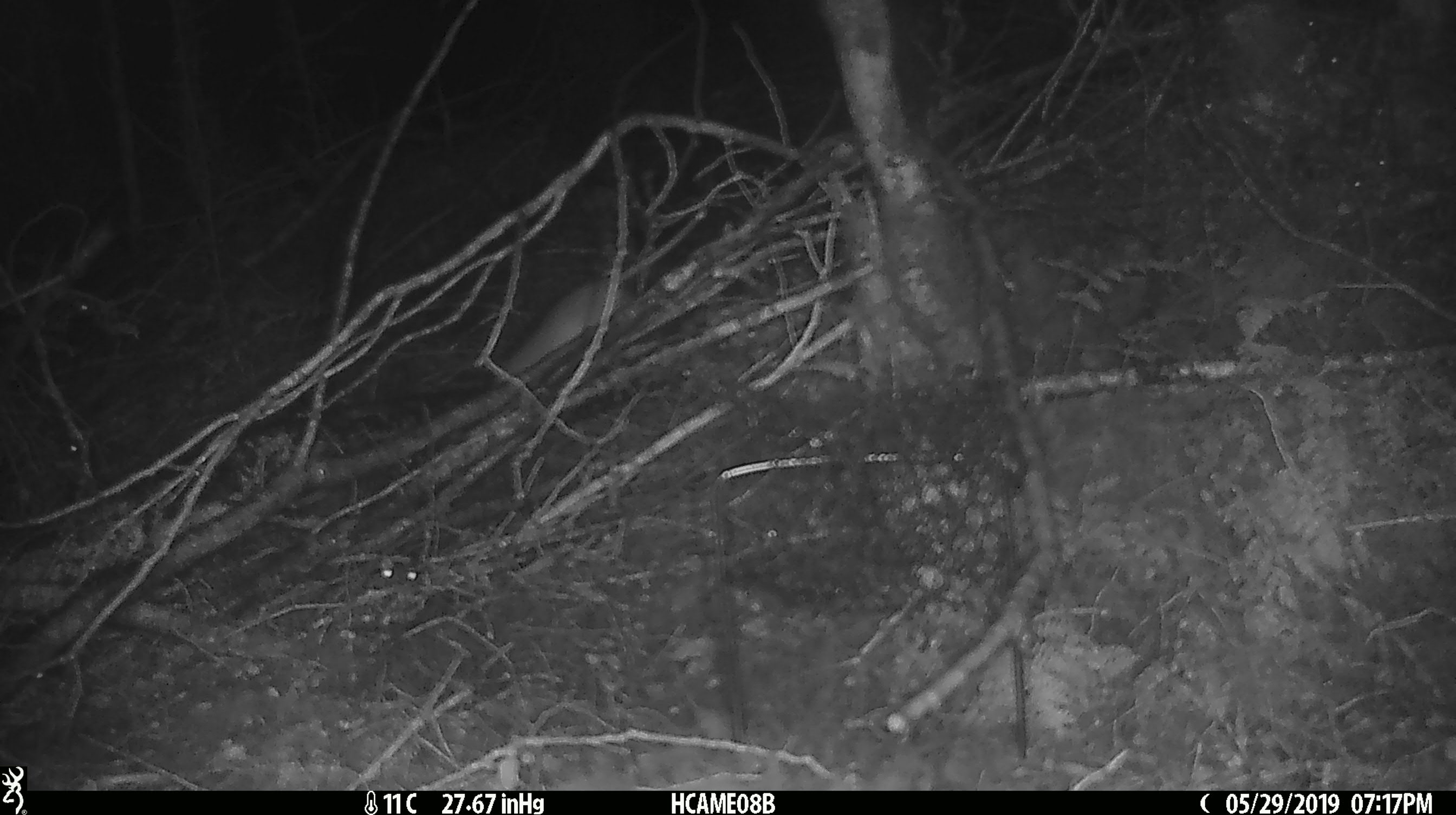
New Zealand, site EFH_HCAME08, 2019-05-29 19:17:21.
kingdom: Animalia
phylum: Chordata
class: Mammalia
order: Rodentia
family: Muridae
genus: Rattus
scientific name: Rattus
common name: rat